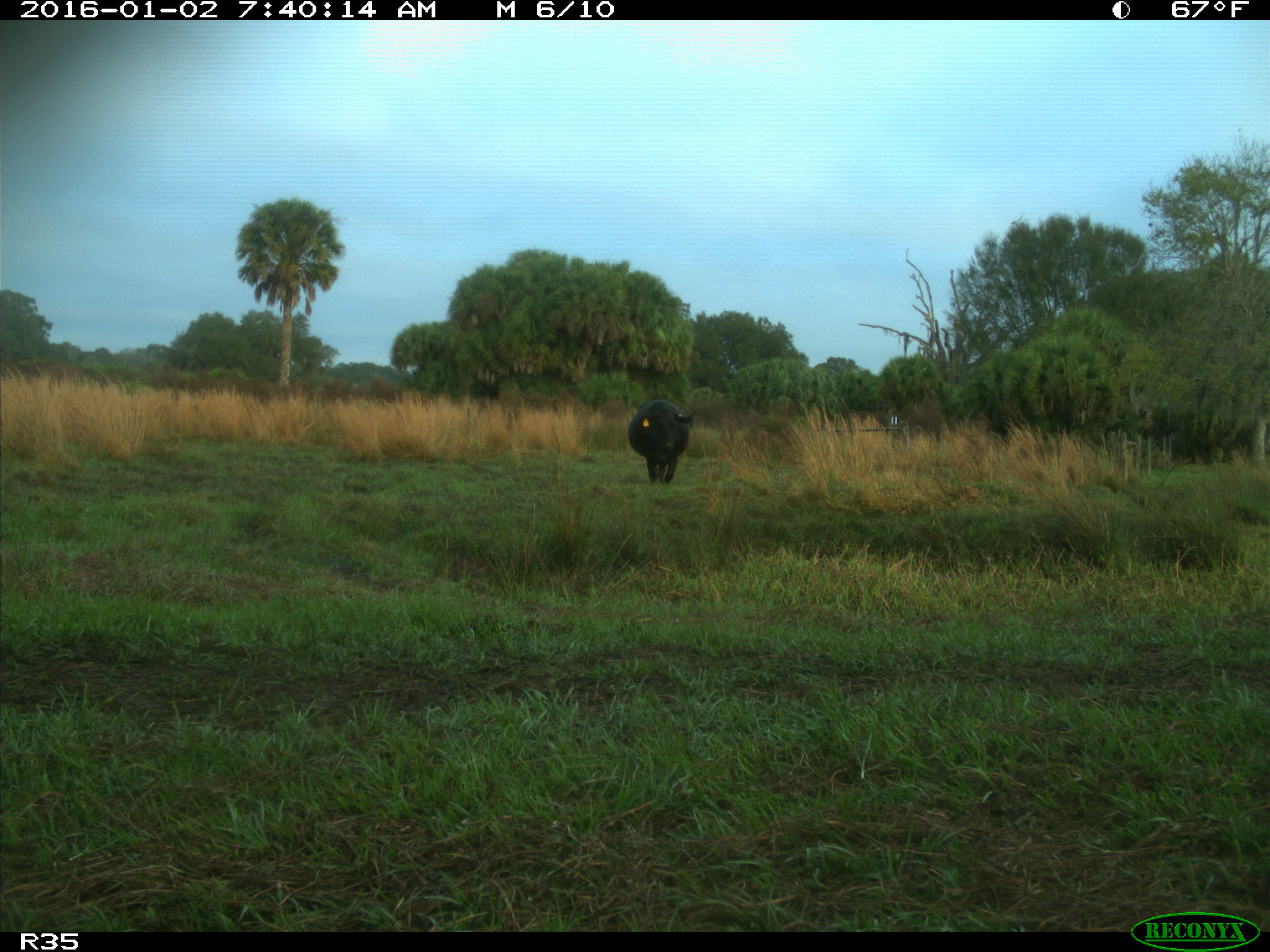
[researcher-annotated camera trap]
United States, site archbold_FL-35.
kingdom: Animalia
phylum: Chordata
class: Mammalia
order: Artiodactyla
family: Bovidae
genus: Bos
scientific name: Bos taurus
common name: domestic cow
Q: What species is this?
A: Bos taurus (domestic cow).